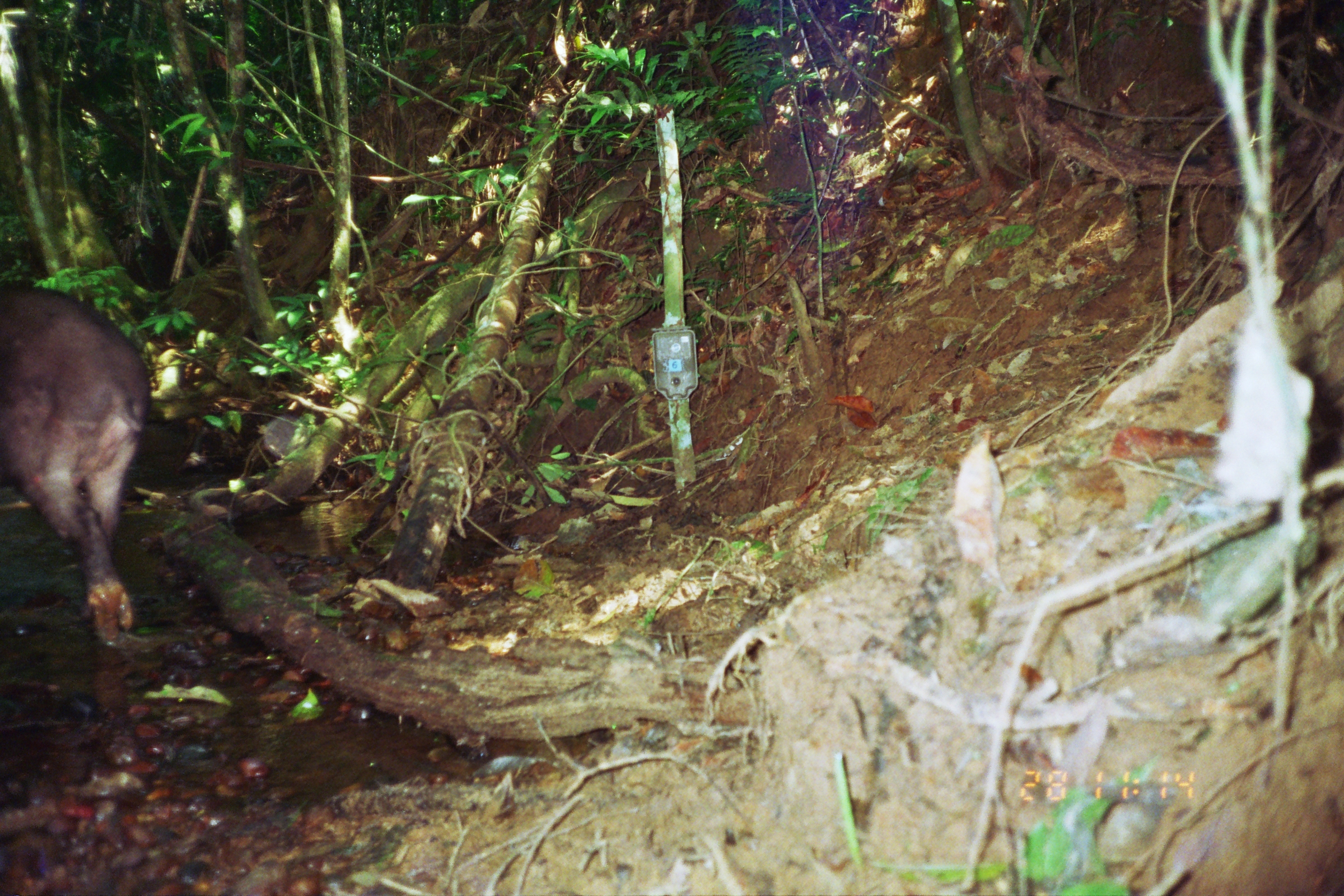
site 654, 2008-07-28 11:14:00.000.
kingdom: Animalia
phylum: Chordata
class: Mammalia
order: Perissodactyla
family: Tapiridae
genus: Tapirus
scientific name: Tapirus terrestris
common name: south american tapir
Tapirus terrestris (south american tapir).